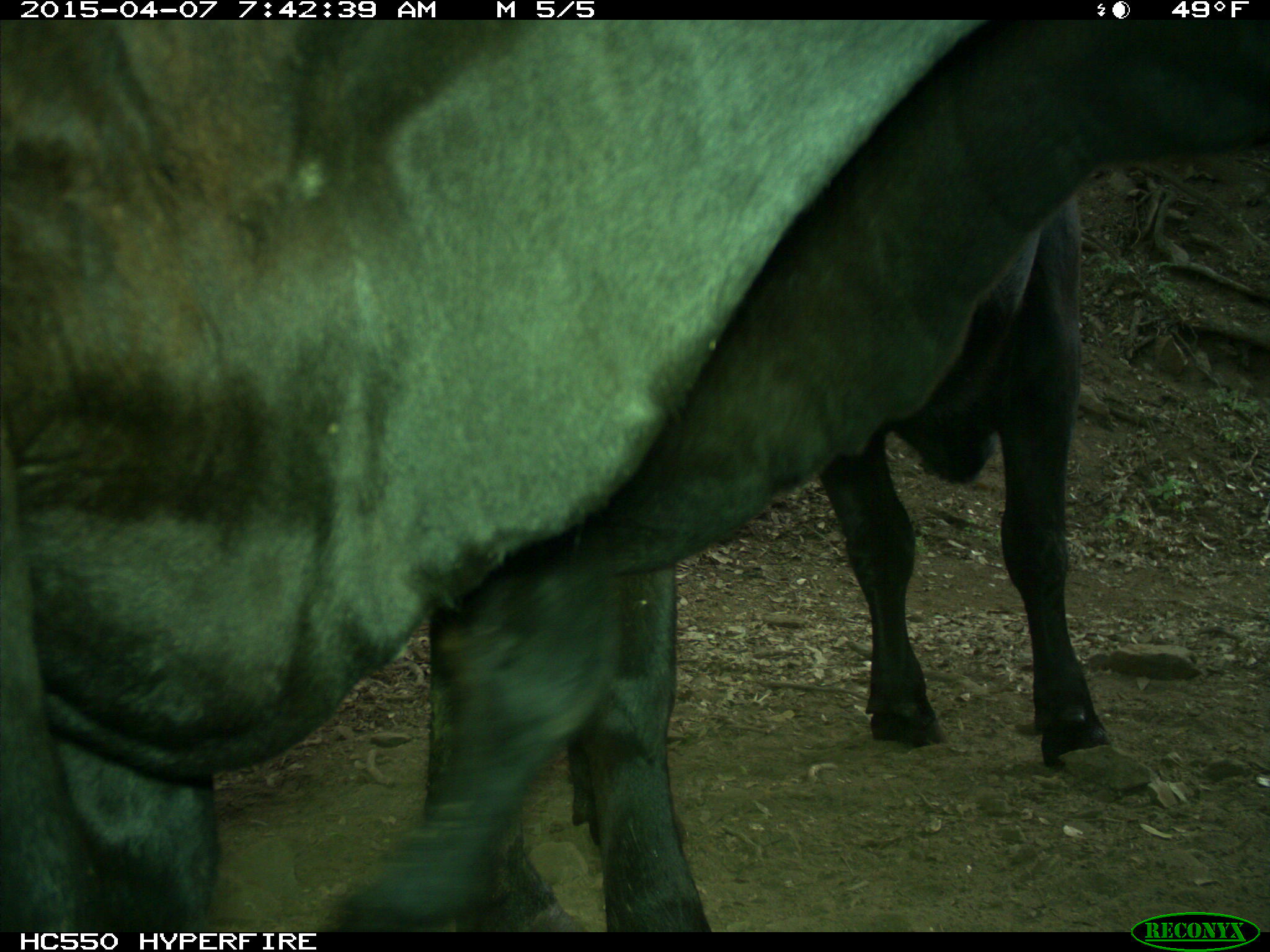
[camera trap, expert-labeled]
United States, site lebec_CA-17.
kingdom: Animalia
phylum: Chordata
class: Mammalia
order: Artiodactyla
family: Bovidae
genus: Bos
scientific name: Bos taurus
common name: domestic cow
Bos taurus (domestic cow).